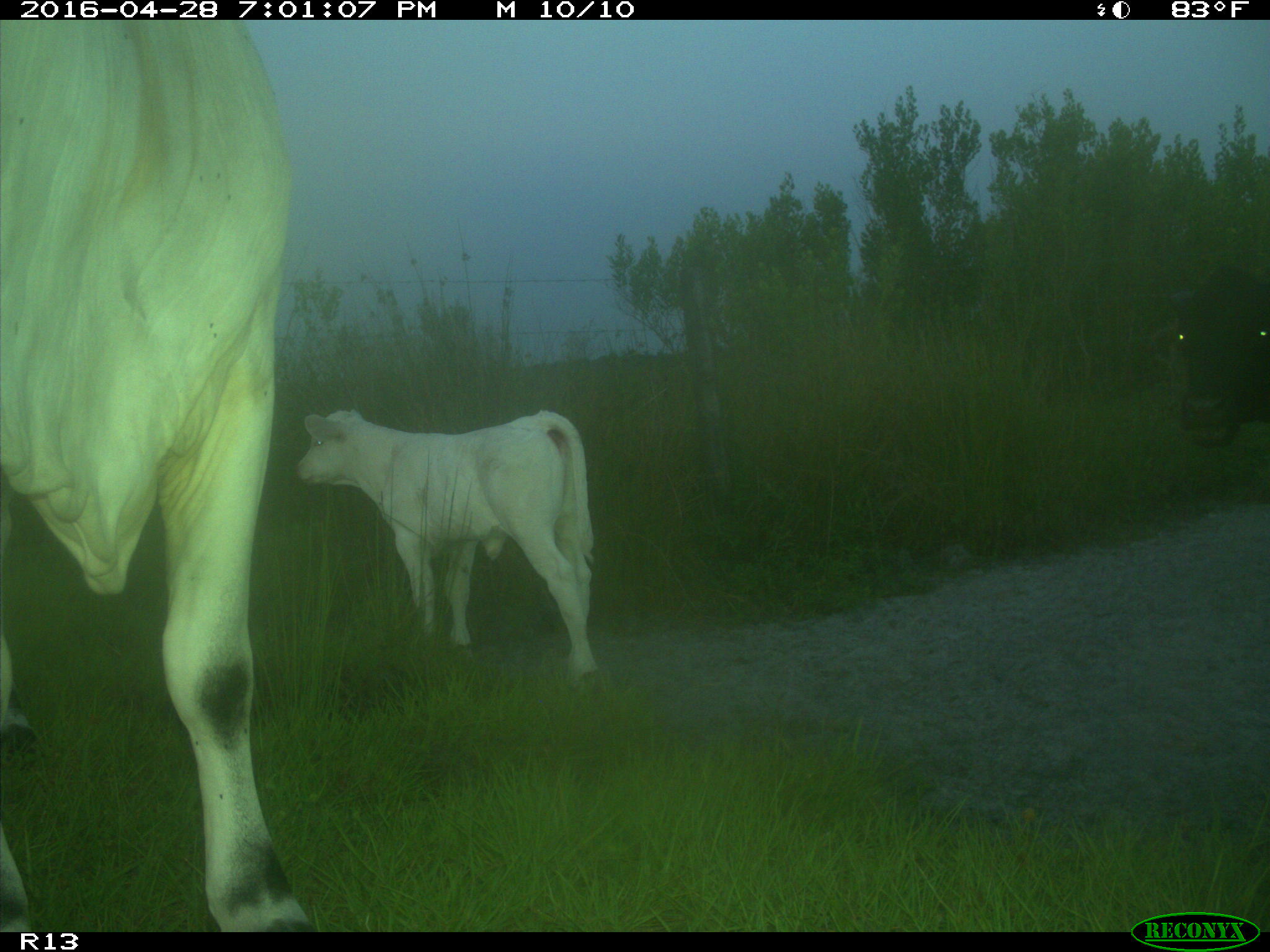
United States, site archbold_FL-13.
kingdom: Animalia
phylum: Chordata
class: Mammalia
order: Artiodactyla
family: Bovidae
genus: Bos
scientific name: Bos taurus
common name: domestic cow